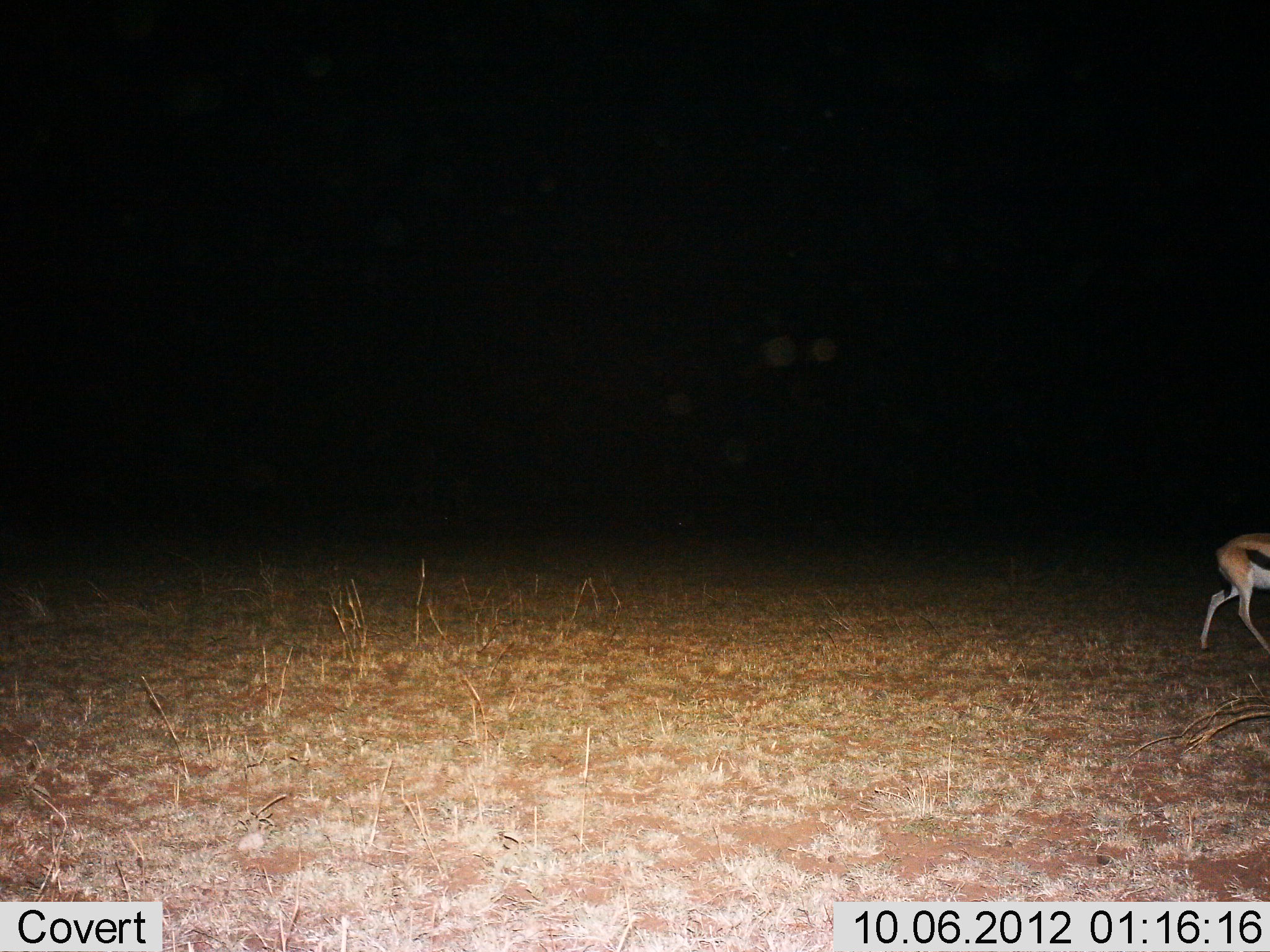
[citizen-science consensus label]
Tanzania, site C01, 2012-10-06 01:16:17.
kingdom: Animalia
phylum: Chordata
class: Mammalia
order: Artiodactyla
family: Bovidae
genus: Eudorcas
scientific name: Eudorcas thomsonii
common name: thomson's gazelle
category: gazellethomsons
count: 1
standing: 0%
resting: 0%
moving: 100%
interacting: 0%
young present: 0%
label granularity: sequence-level